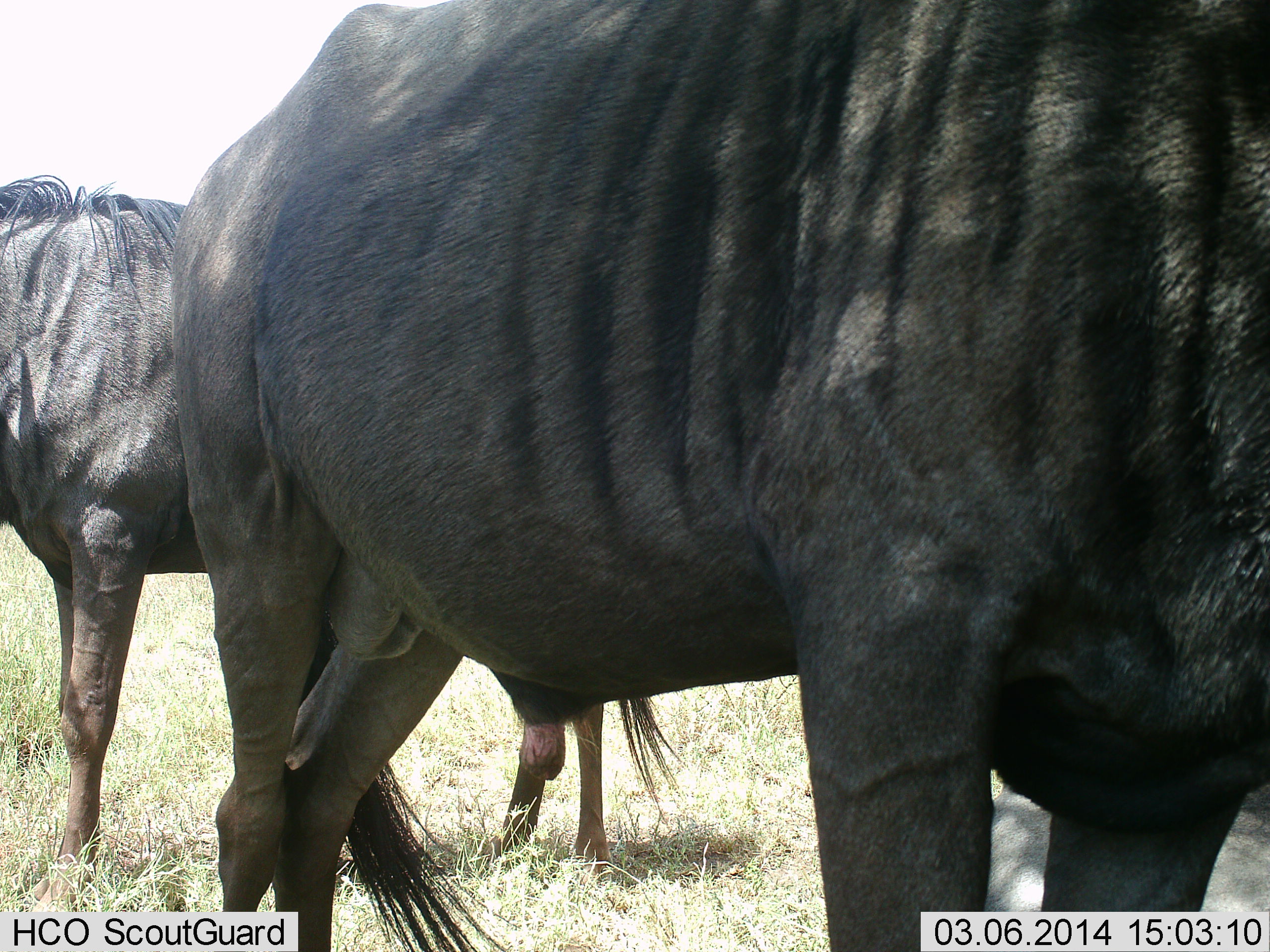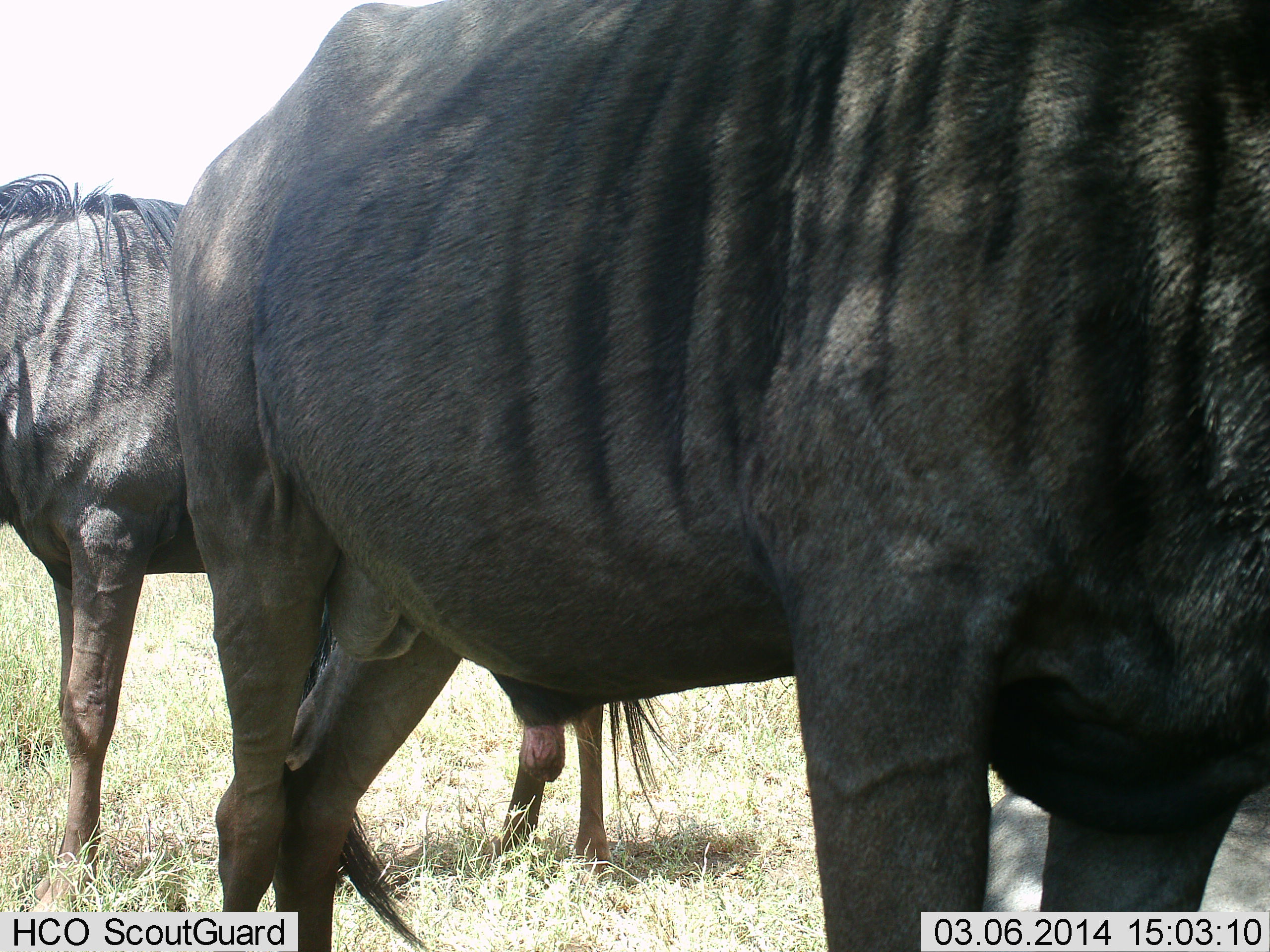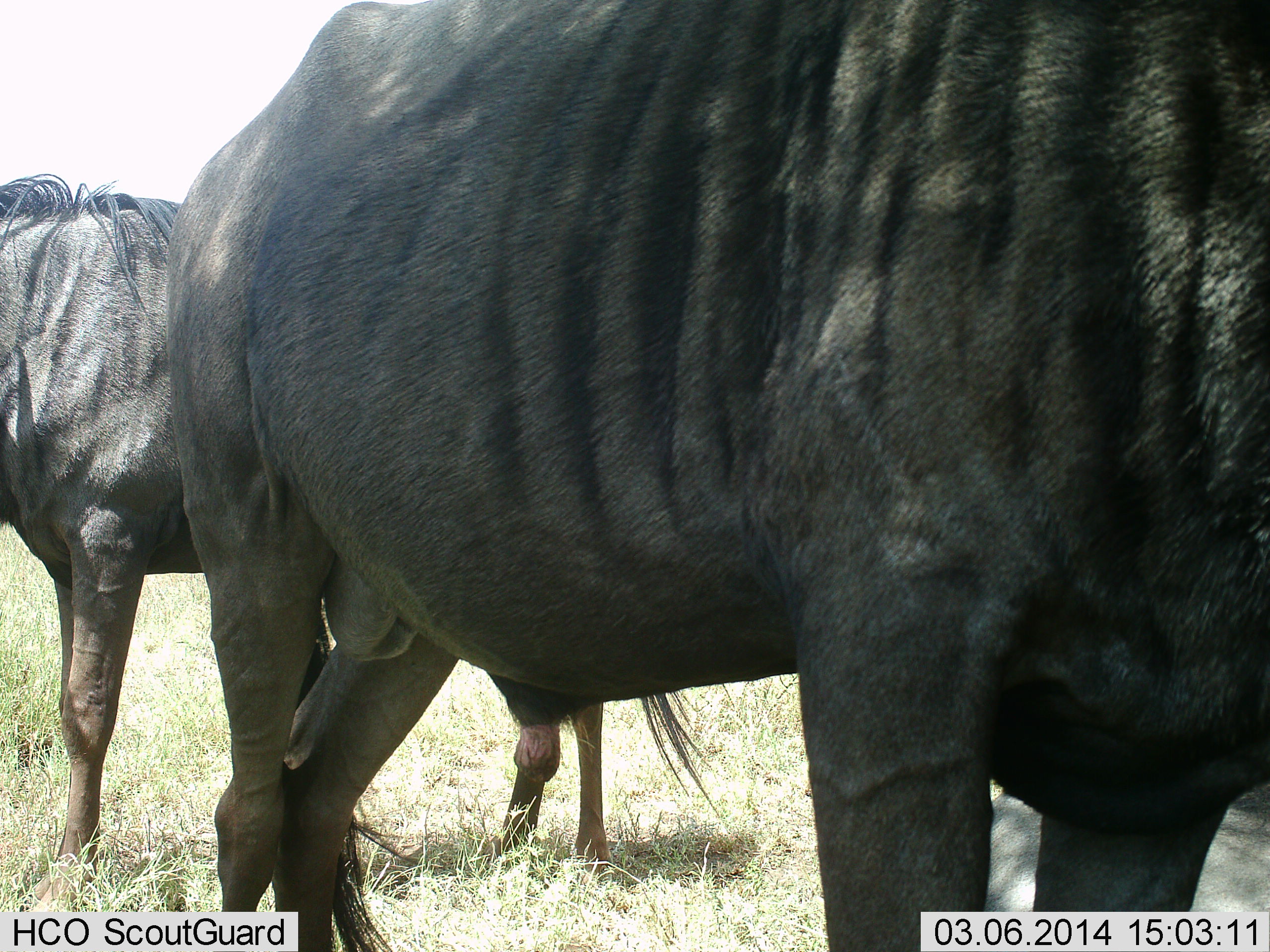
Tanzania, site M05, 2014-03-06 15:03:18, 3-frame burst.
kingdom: Animalia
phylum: Chordata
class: Mammalia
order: Artiodactyla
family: Bovidae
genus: Connochaetes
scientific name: Connochaetes taurinus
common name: blue wildebeest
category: wildebeest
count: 3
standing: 90%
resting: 40%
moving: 10%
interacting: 0%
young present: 0%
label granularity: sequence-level